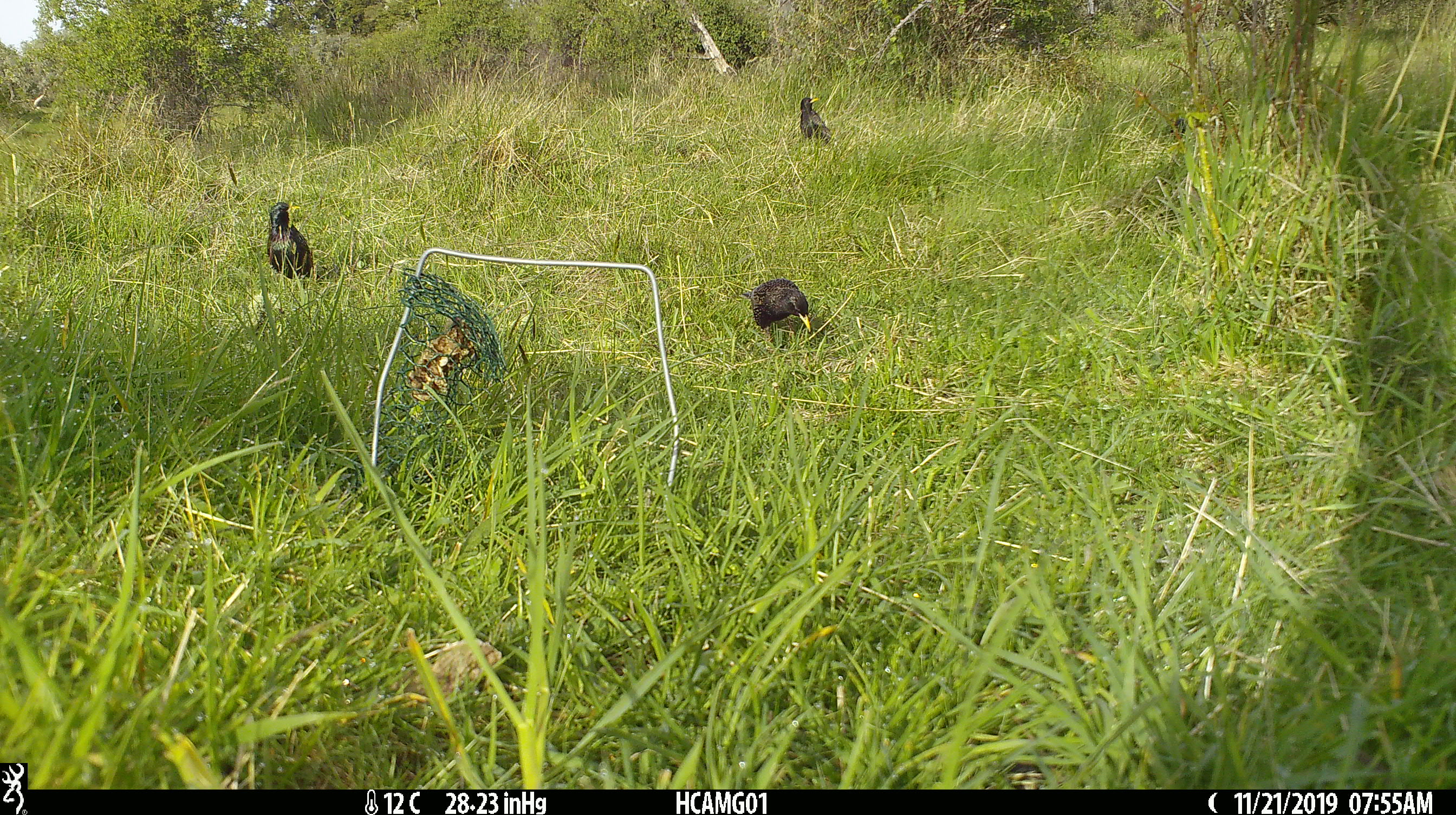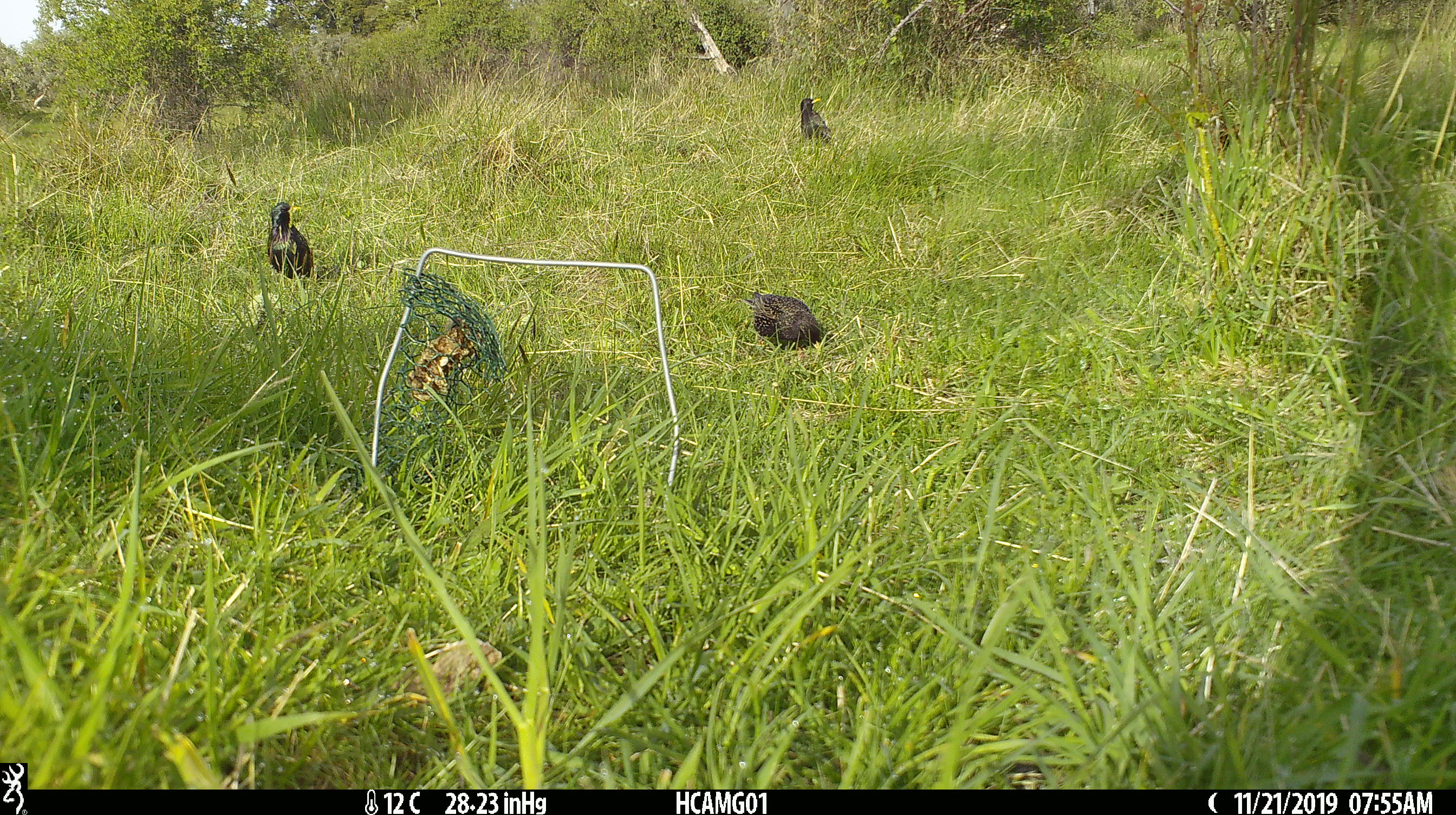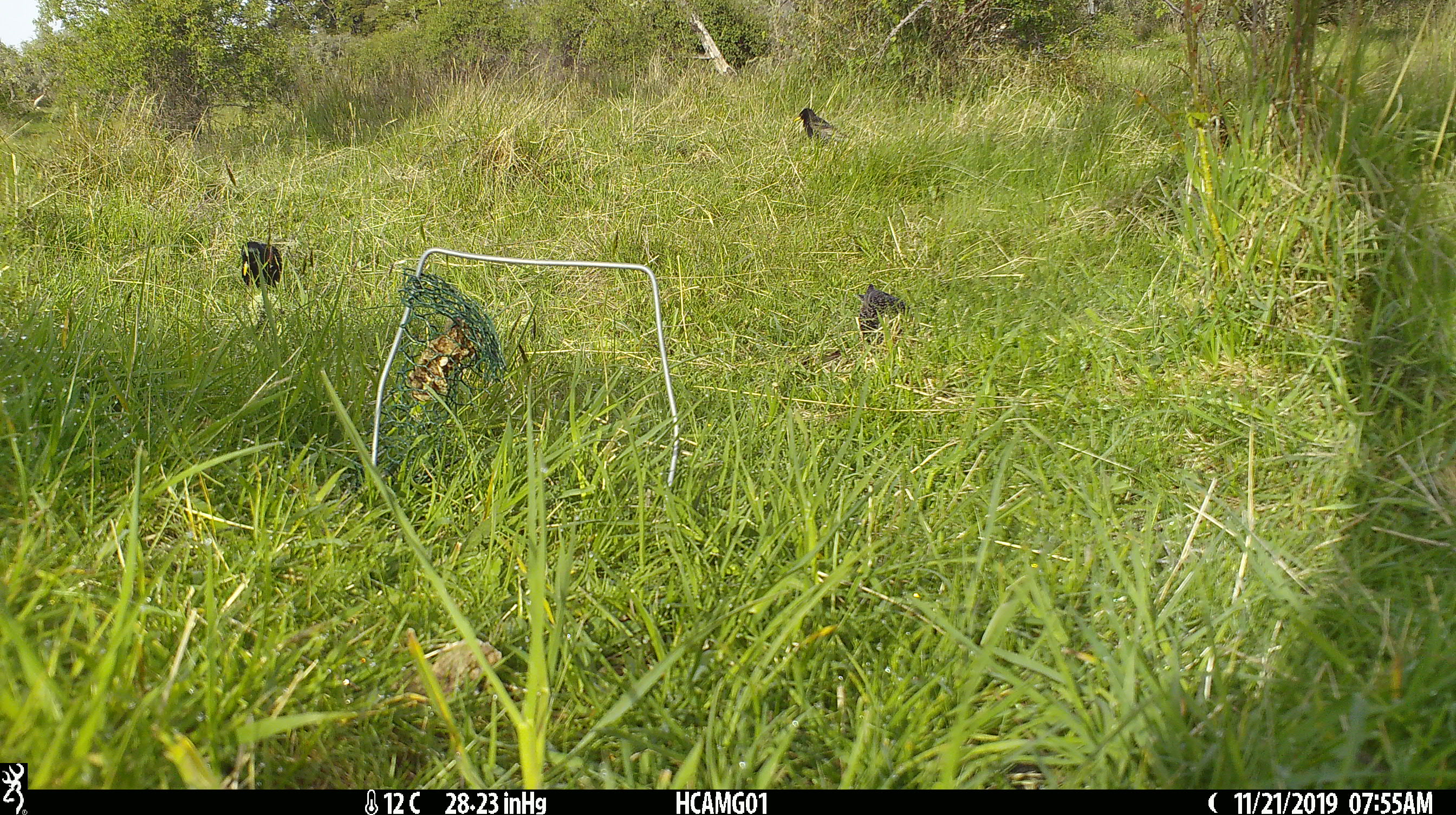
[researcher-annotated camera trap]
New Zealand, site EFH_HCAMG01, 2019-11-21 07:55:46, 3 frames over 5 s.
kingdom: Animalia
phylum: Chordata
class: Aves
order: Passeriformes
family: Sturnidae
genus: Sturnus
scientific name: Sturnus vulgaris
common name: european starling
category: starling